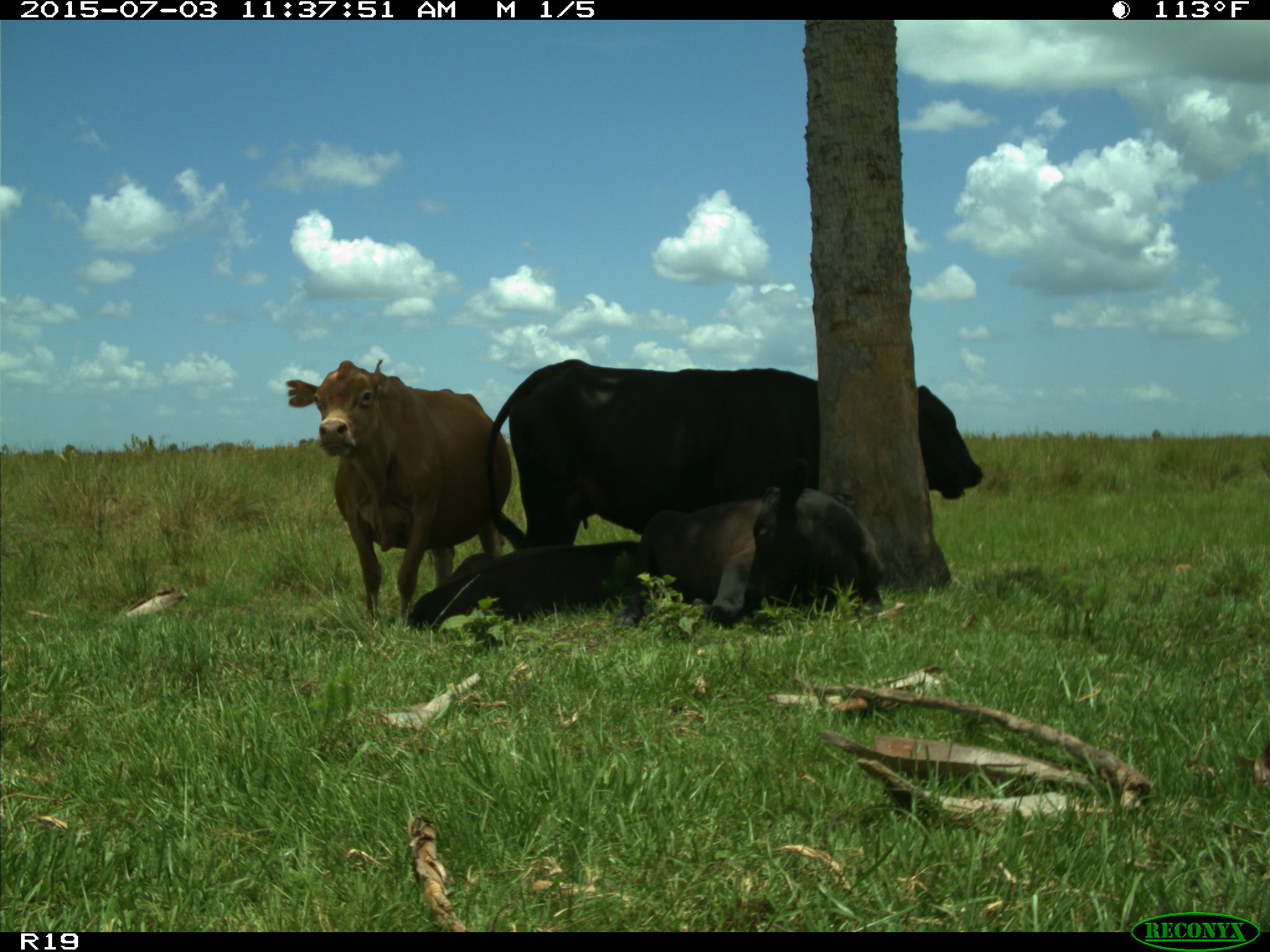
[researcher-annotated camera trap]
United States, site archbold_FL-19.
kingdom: Animalia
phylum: Chordata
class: Mammalia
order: Artiodactyla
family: Bovidae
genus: Bos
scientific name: Bos taurus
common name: domestic cow